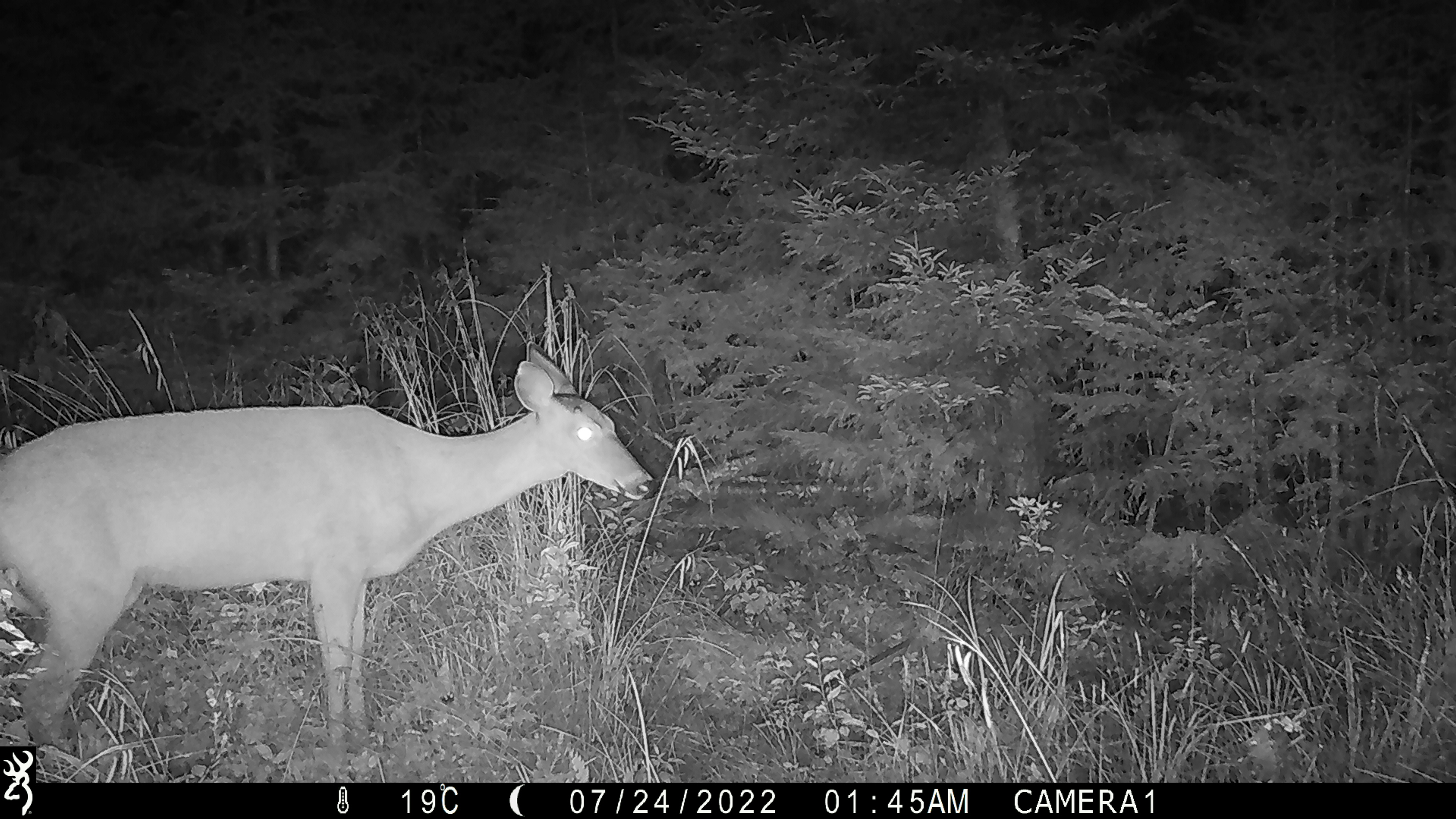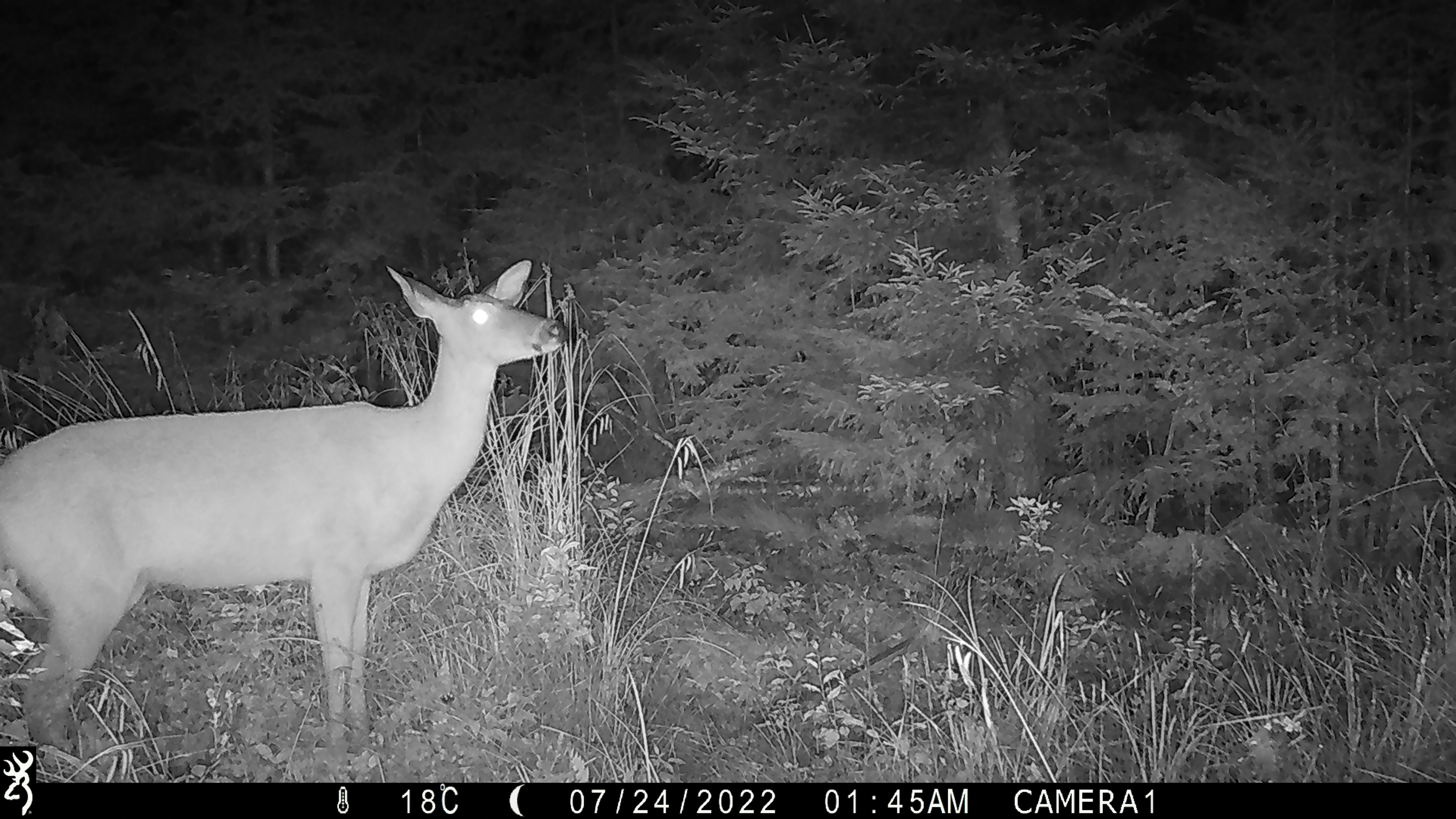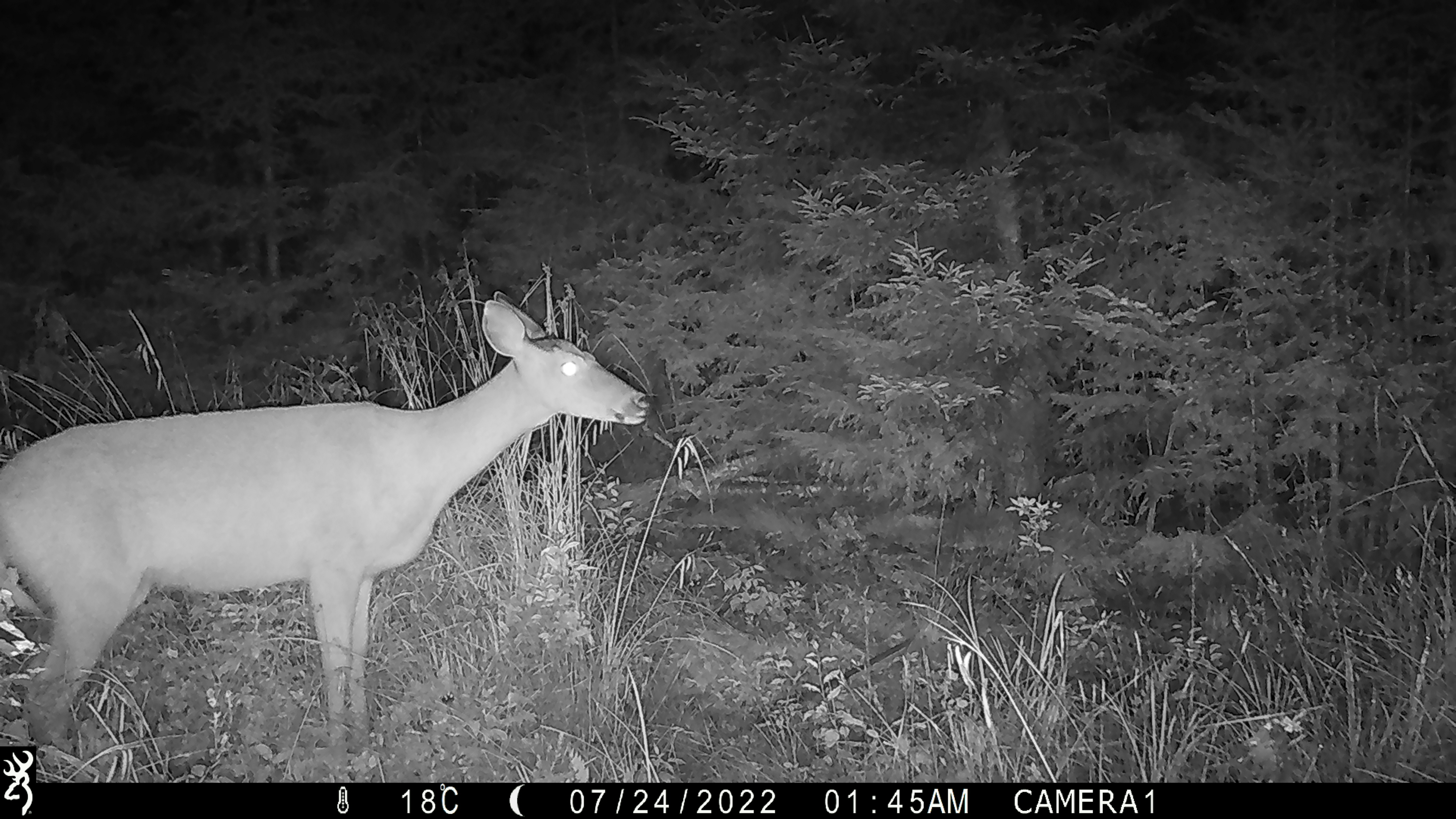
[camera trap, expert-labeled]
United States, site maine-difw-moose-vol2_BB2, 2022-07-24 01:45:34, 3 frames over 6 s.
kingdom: Animalia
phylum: Chordata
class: Mammalia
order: Artiodactyla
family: Cervidae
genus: Odocoileus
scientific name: Odocoileus virginianus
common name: white-tailed deer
White-tailed deer (Odocoileus virginianus).